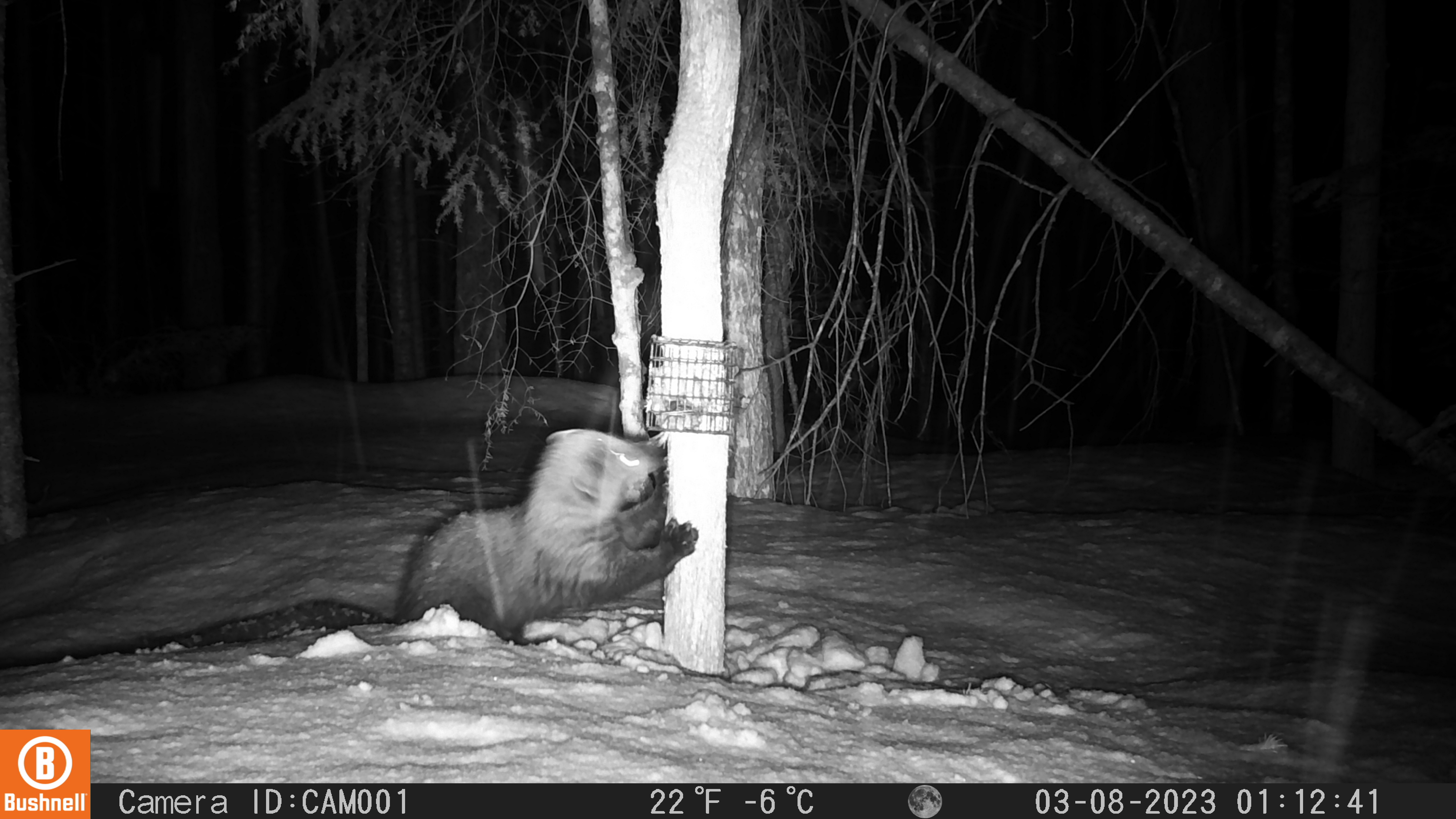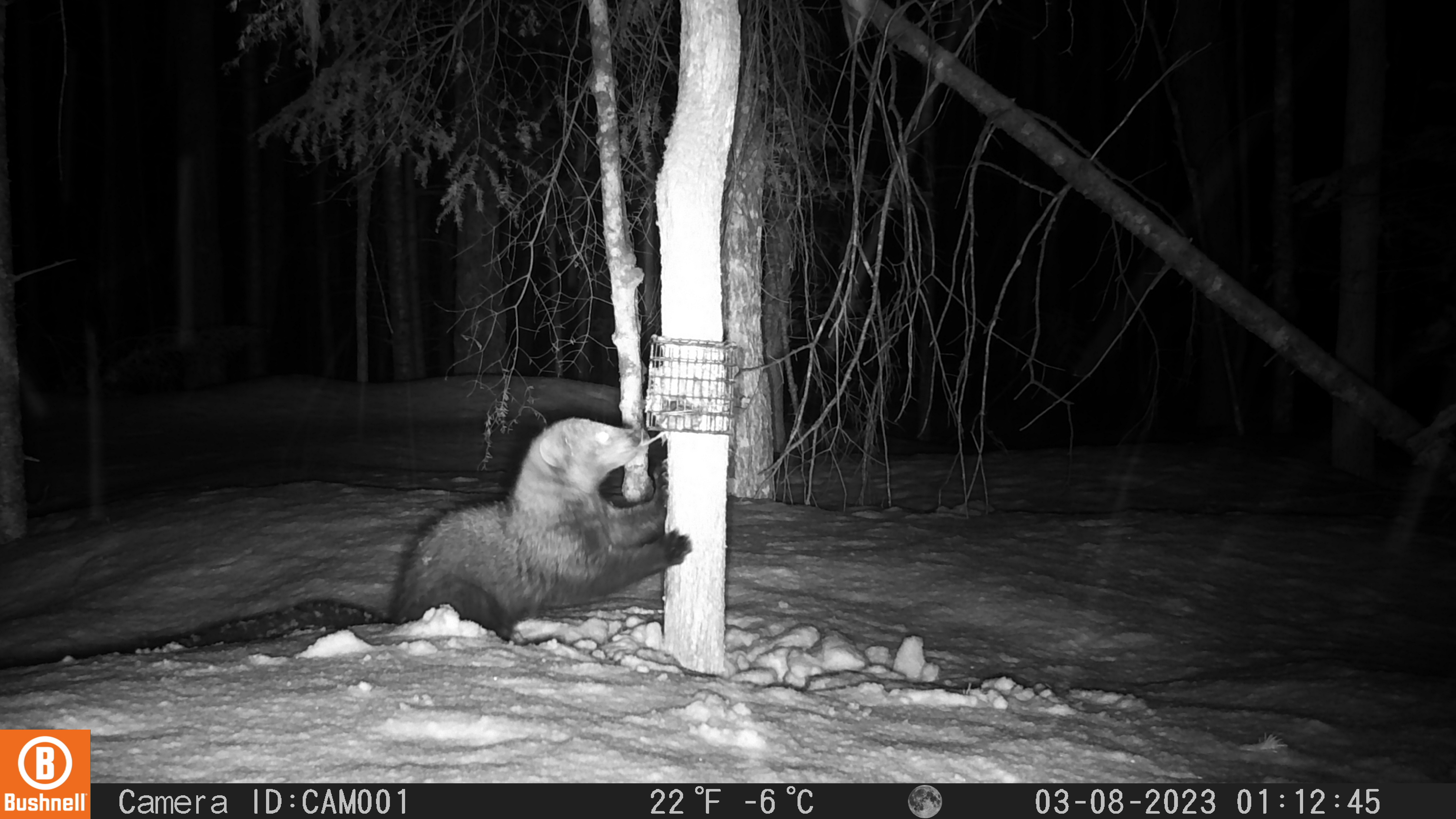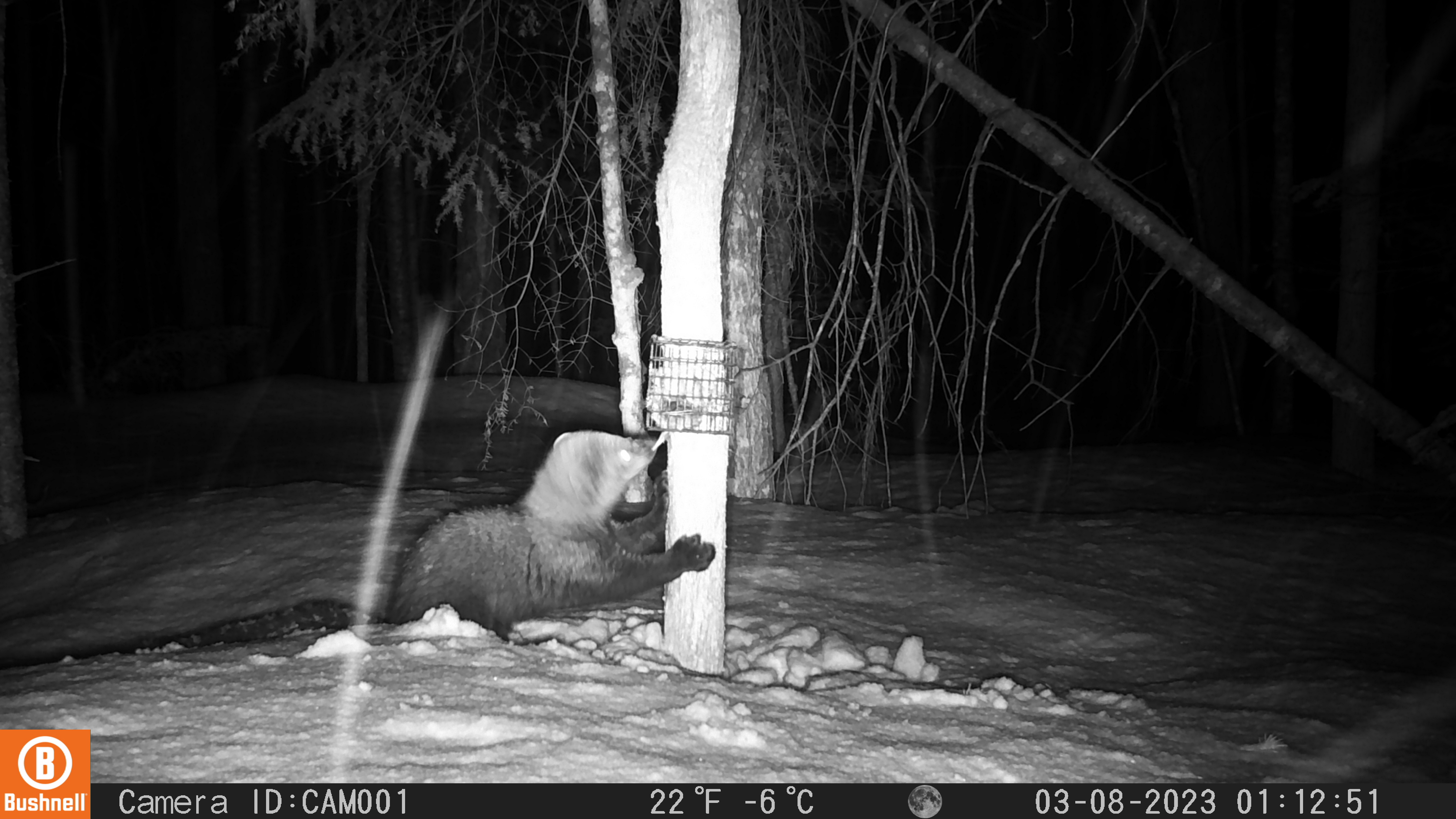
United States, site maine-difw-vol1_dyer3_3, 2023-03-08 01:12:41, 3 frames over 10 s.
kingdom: Animalia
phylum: Chordata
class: Mammalia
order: Carnivora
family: Mustelidae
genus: Pekania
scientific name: Pekania pennanti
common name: fisher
Fisher (Pekania pennanti).